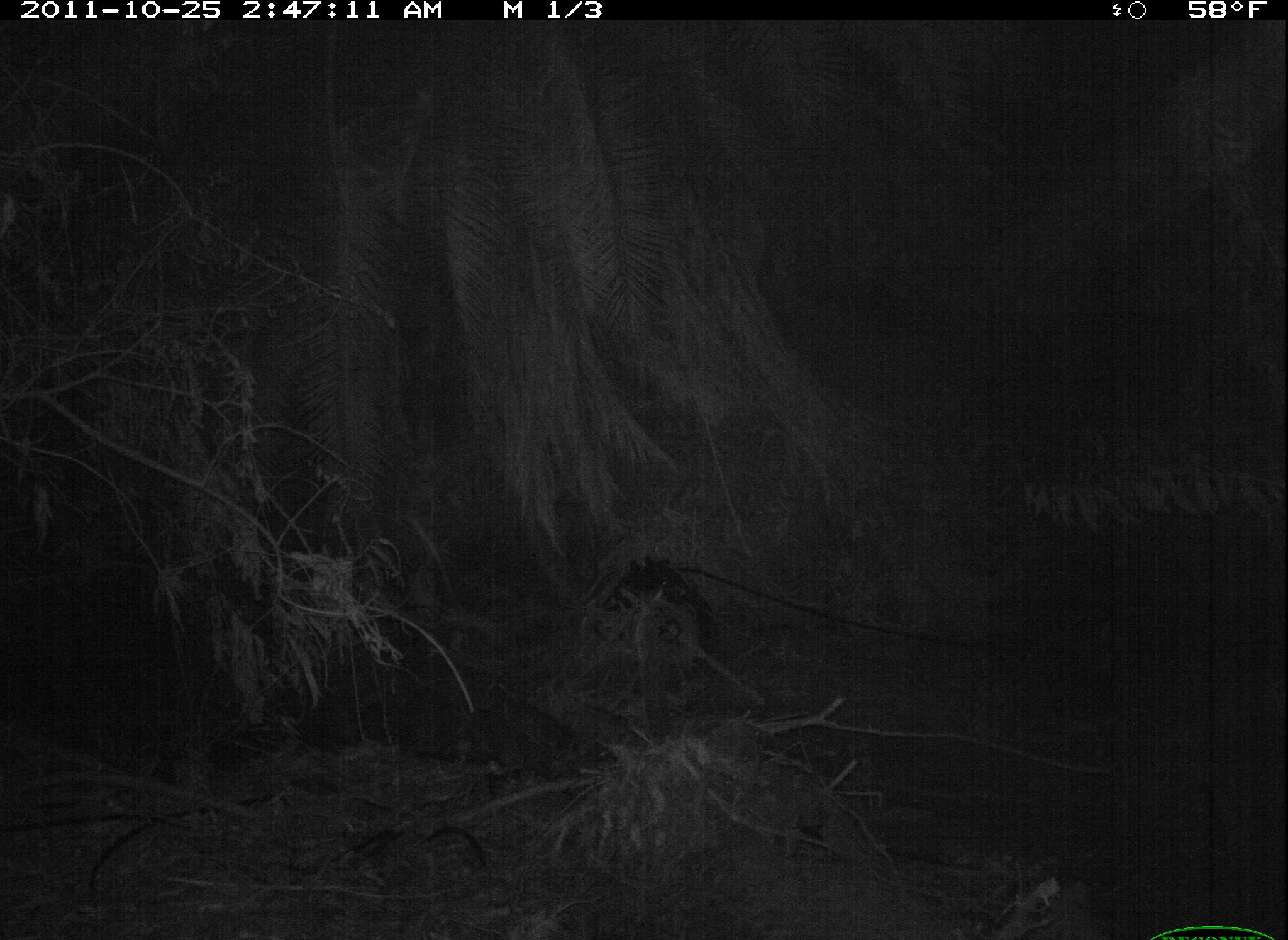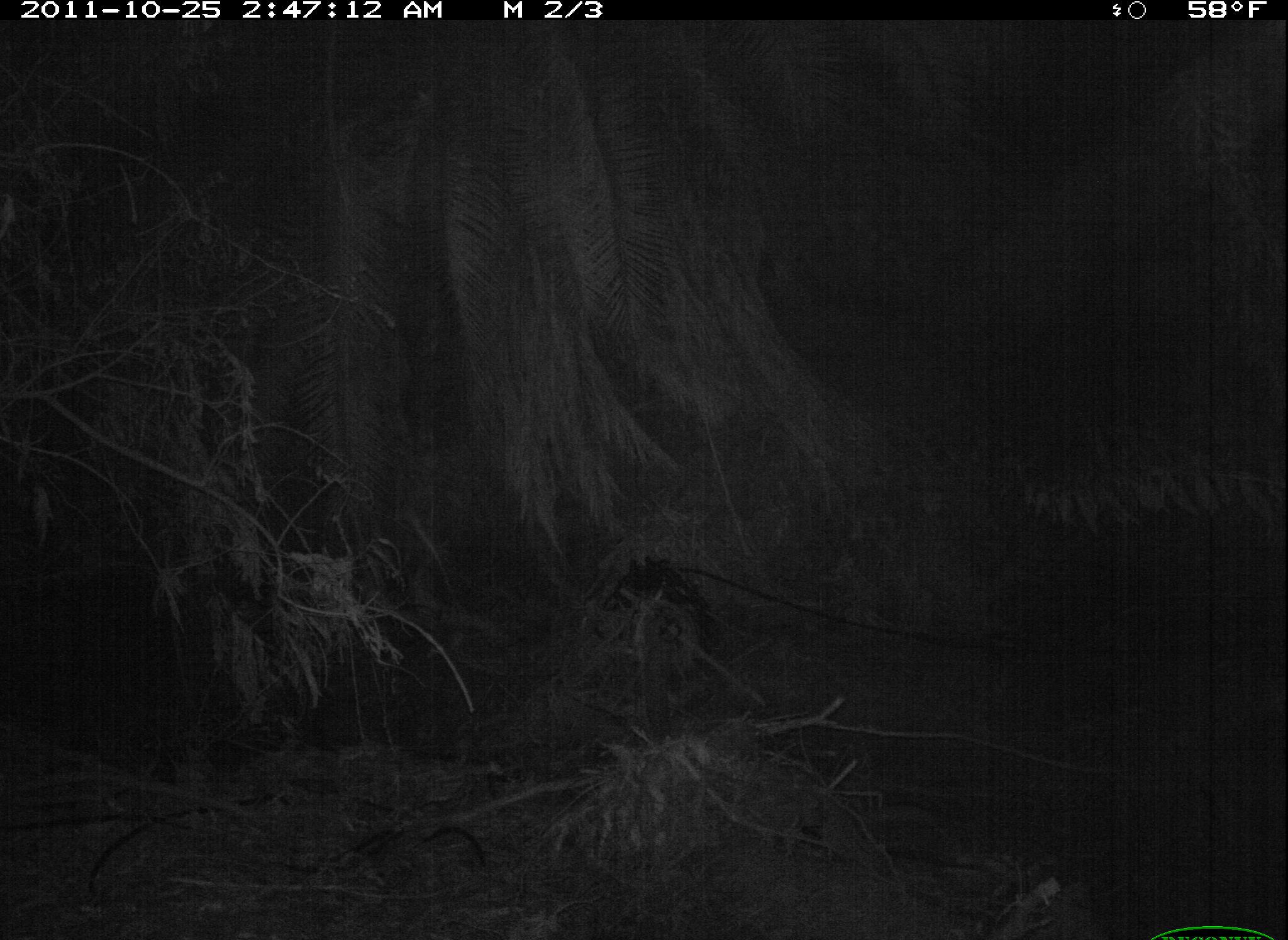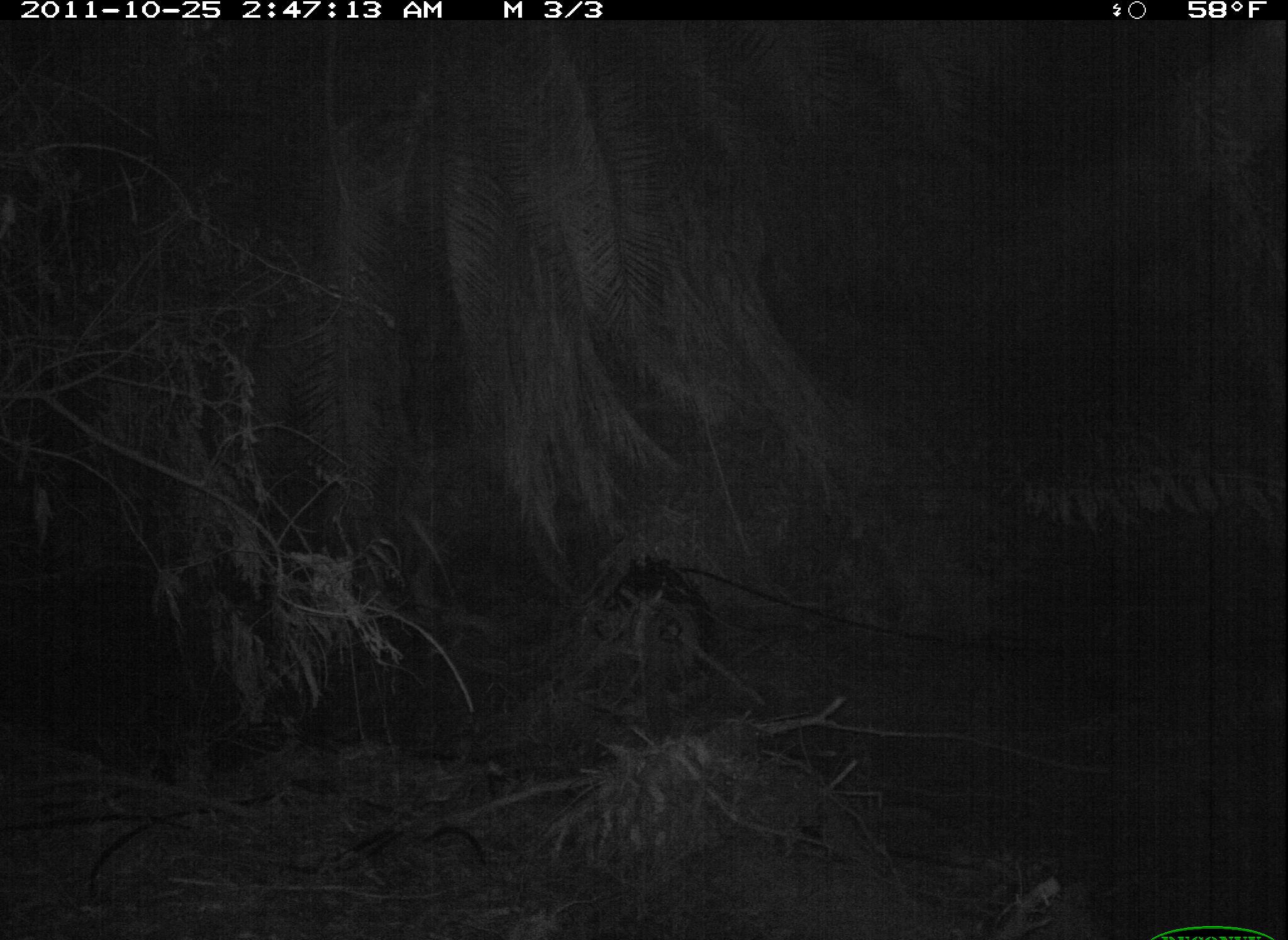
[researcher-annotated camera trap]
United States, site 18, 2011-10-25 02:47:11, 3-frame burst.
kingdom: Animalia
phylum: Chordata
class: Mammalia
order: Carnivora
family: Procyonidae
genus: Procyon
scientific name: Procyon lotor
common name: raccoon